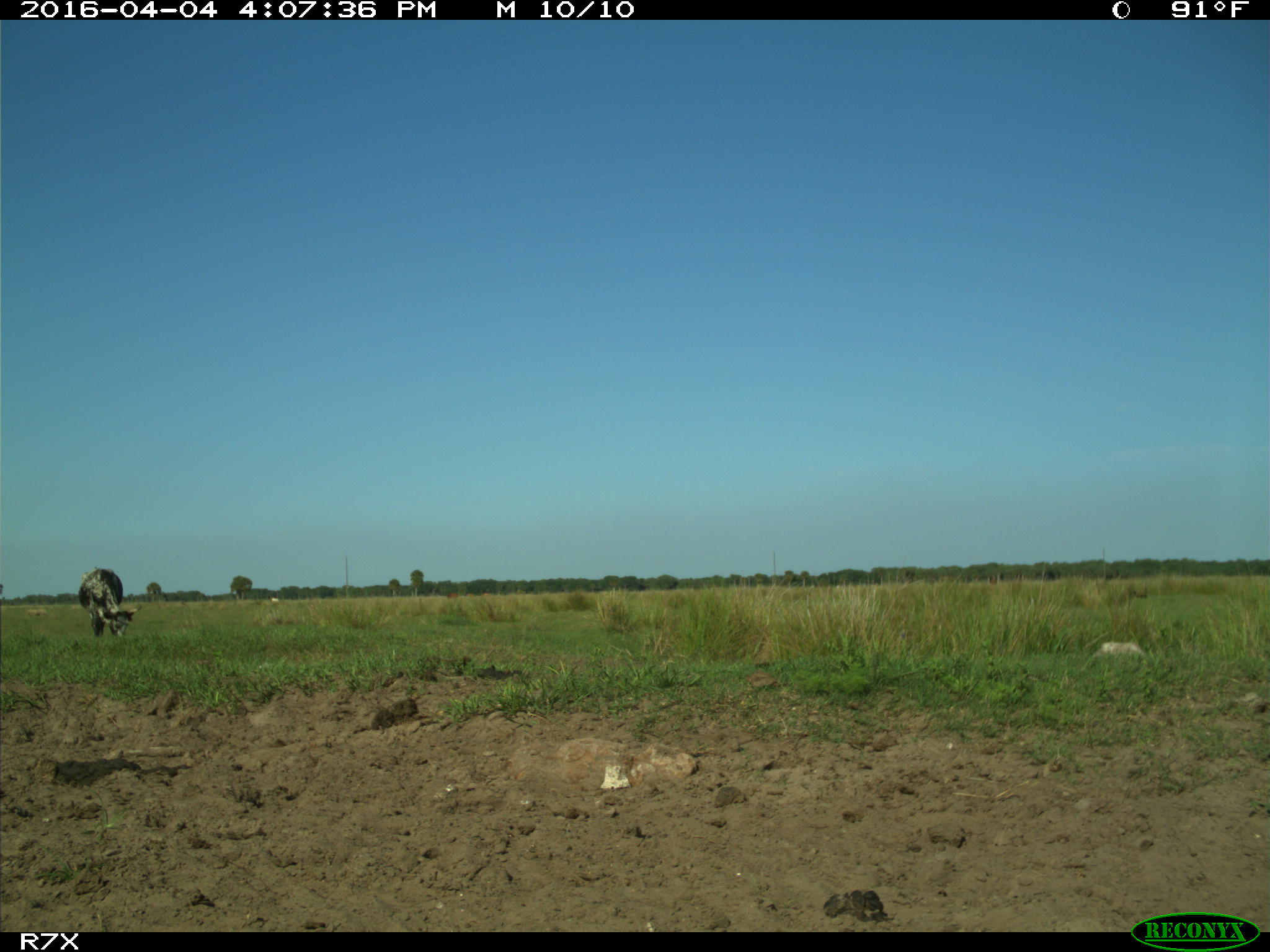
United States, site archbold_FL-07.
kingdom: Animalia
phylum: Chordata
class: Mammalia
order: Artiodactyla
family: Bovidae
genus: Bos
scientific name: Bos taurus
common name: domestic cow